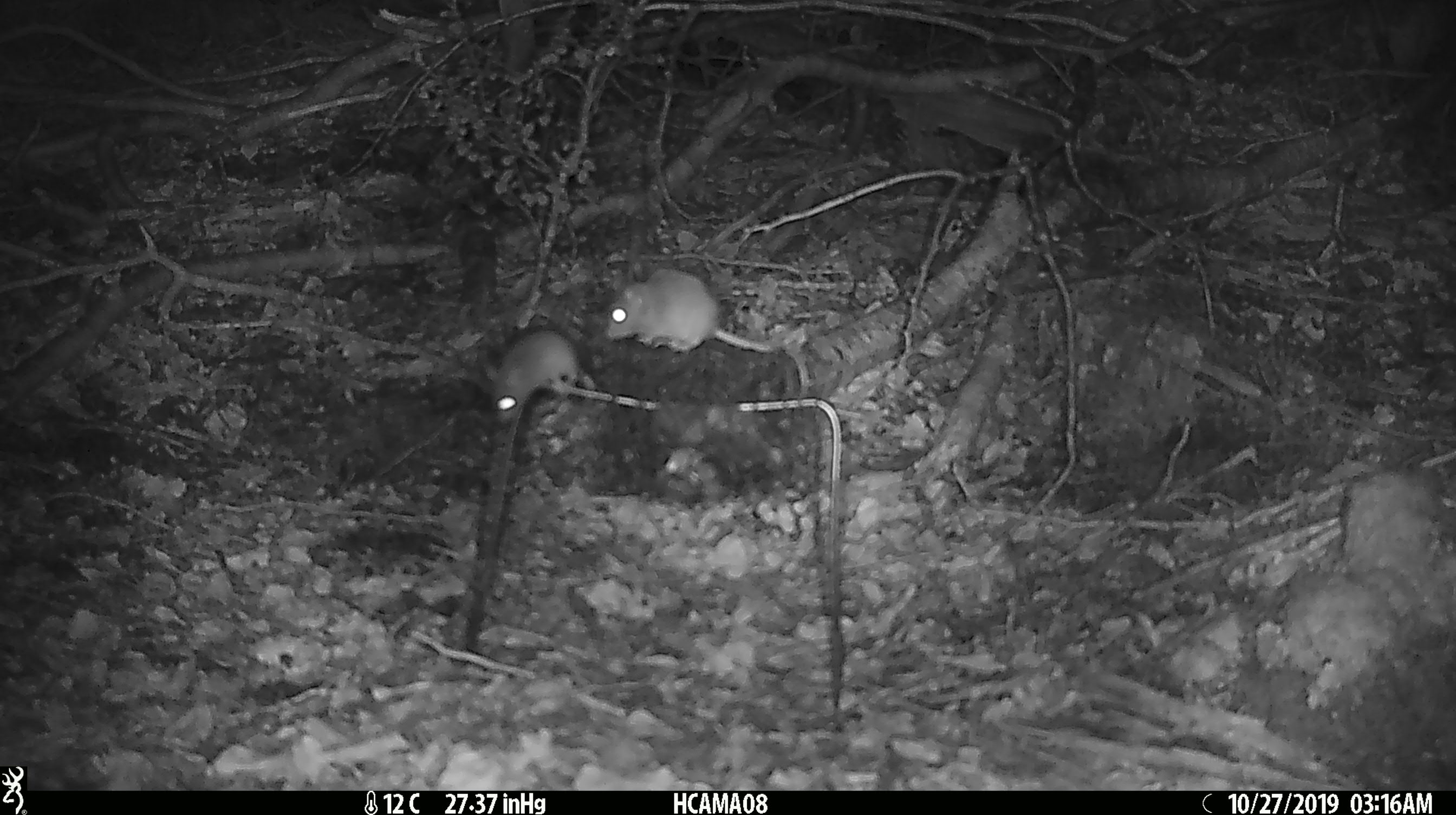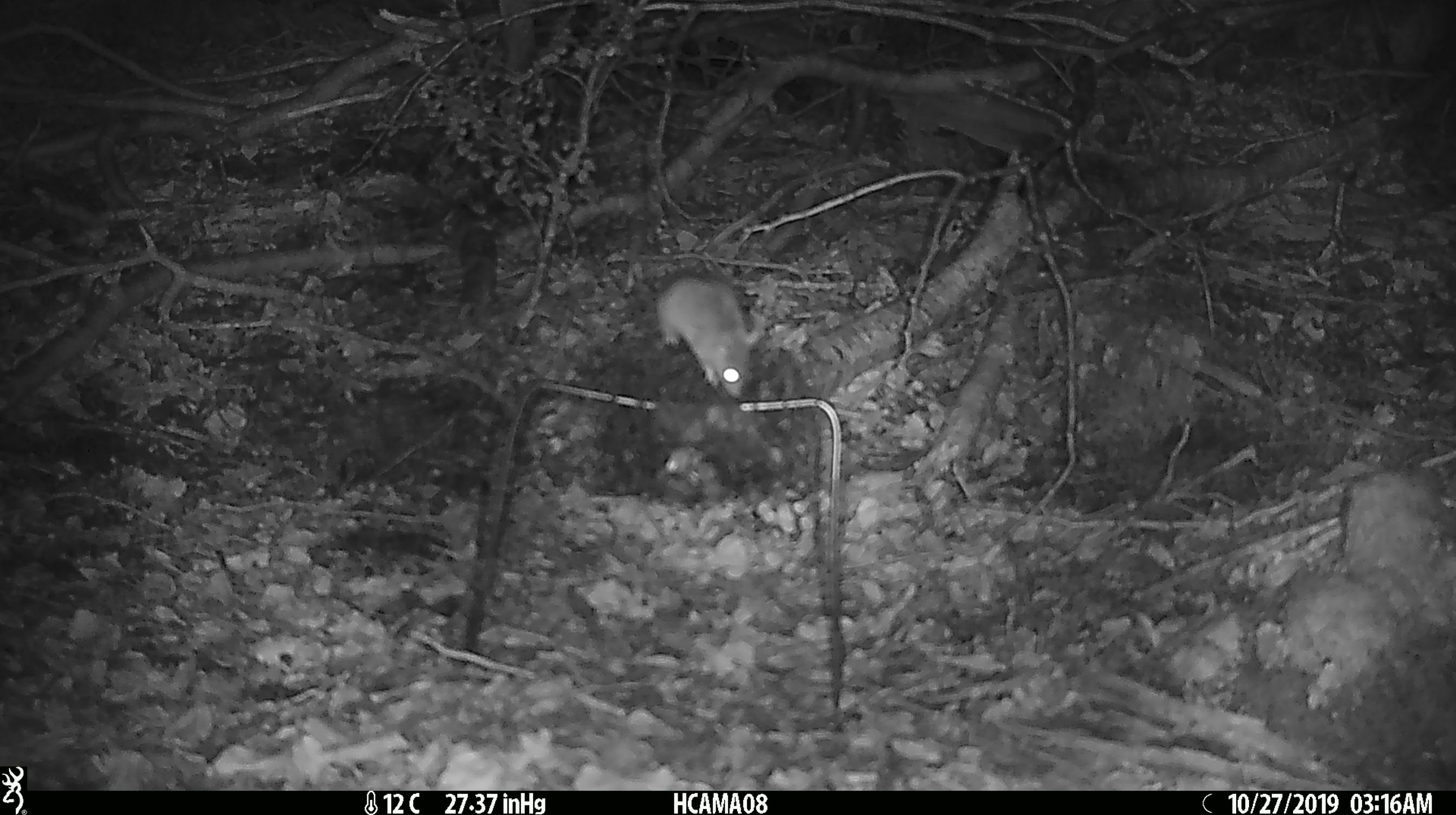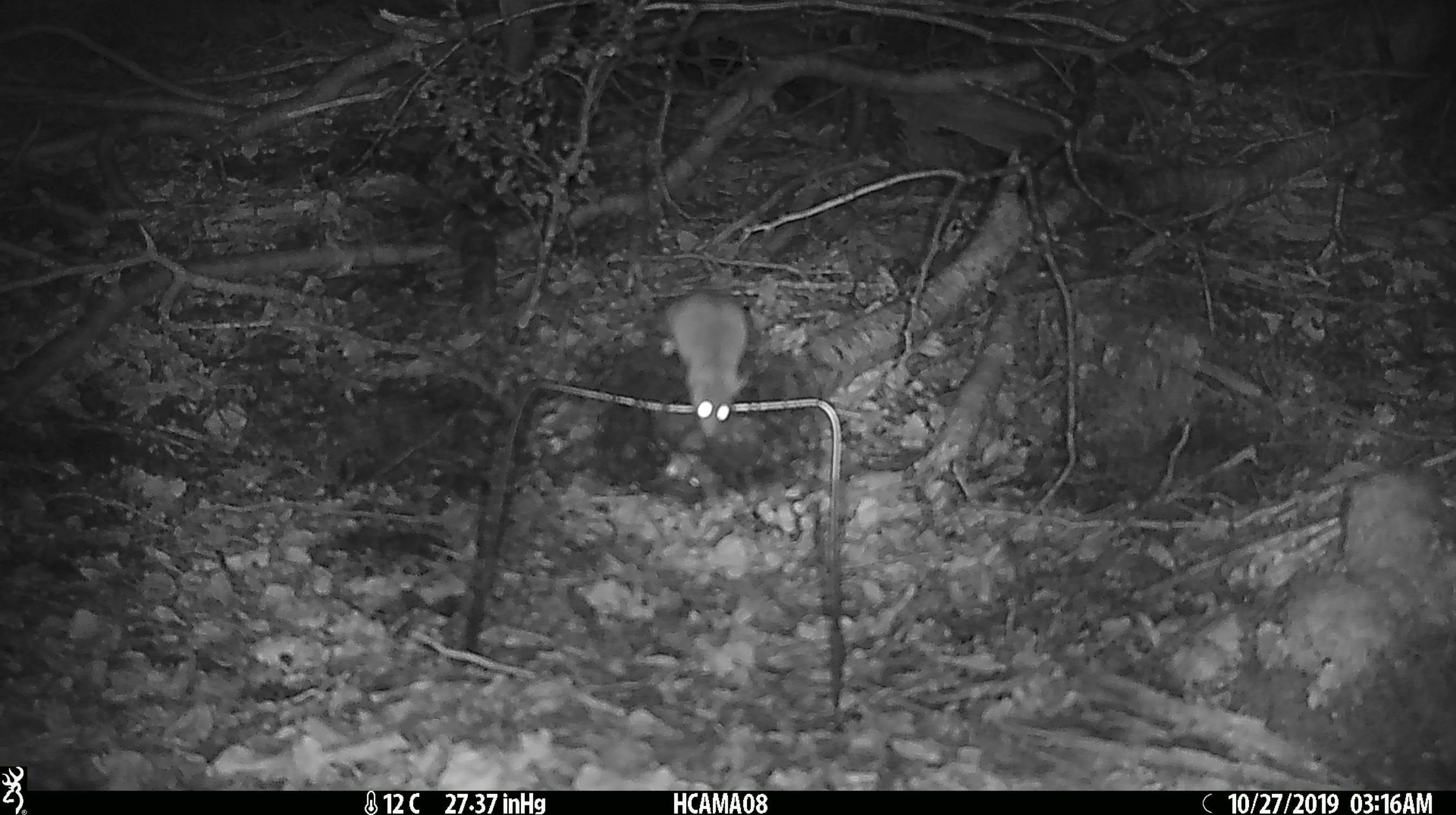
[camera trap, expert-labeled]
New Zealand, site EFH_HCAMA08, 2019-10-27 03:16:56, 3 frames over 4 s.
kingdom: Animalia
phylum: Chordata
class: Mammalia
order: Rodentia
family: Muridae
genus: Mus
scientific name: Mus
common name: mouse